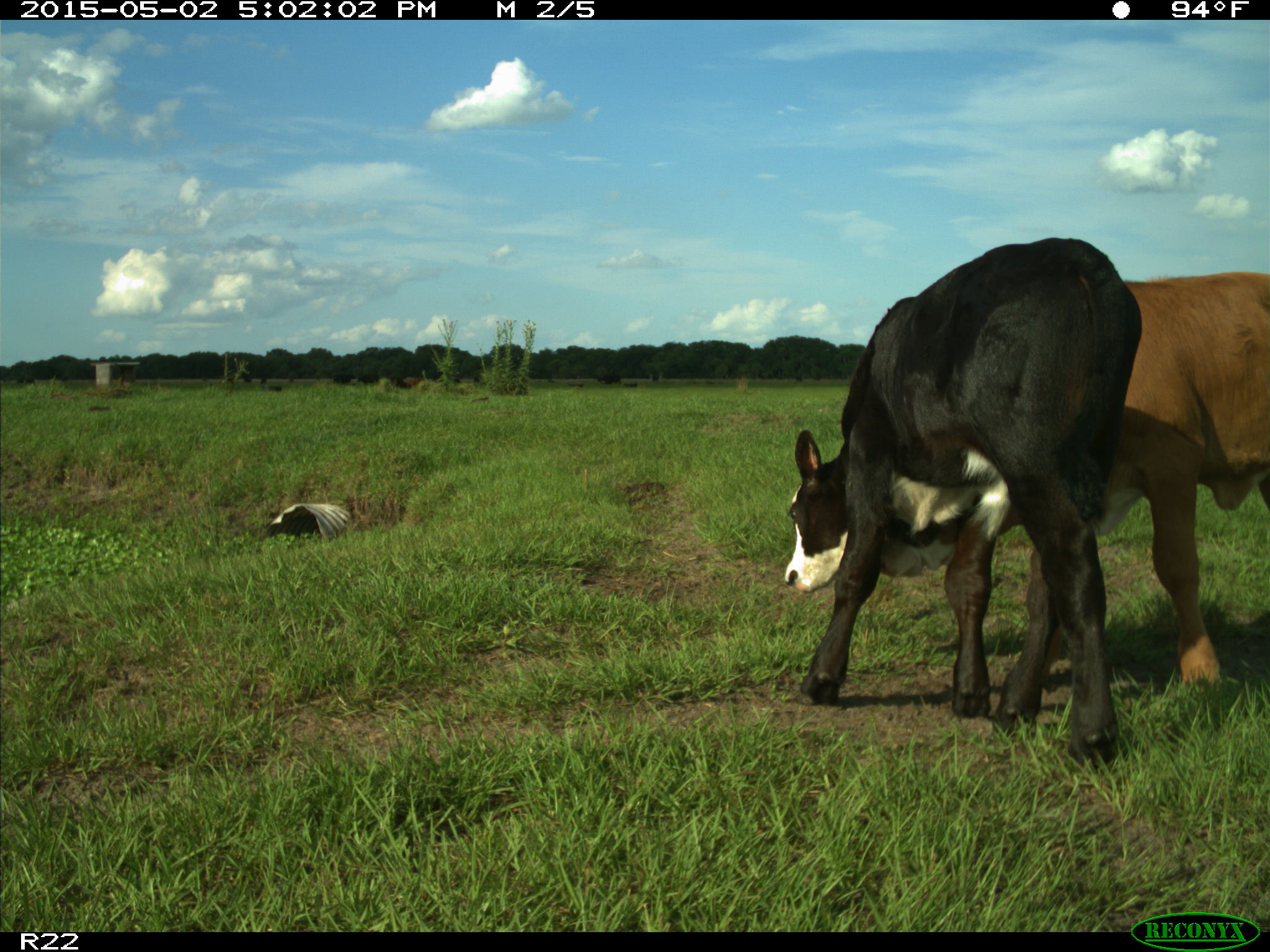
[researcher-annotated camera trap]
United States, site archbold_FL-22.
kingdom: Animalia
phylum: Chordata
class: Mammalia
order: Artiodactyla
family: Bovidae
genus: Bos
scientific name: Bos taurus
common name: domestic cow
Bos taurus (domestic cow).